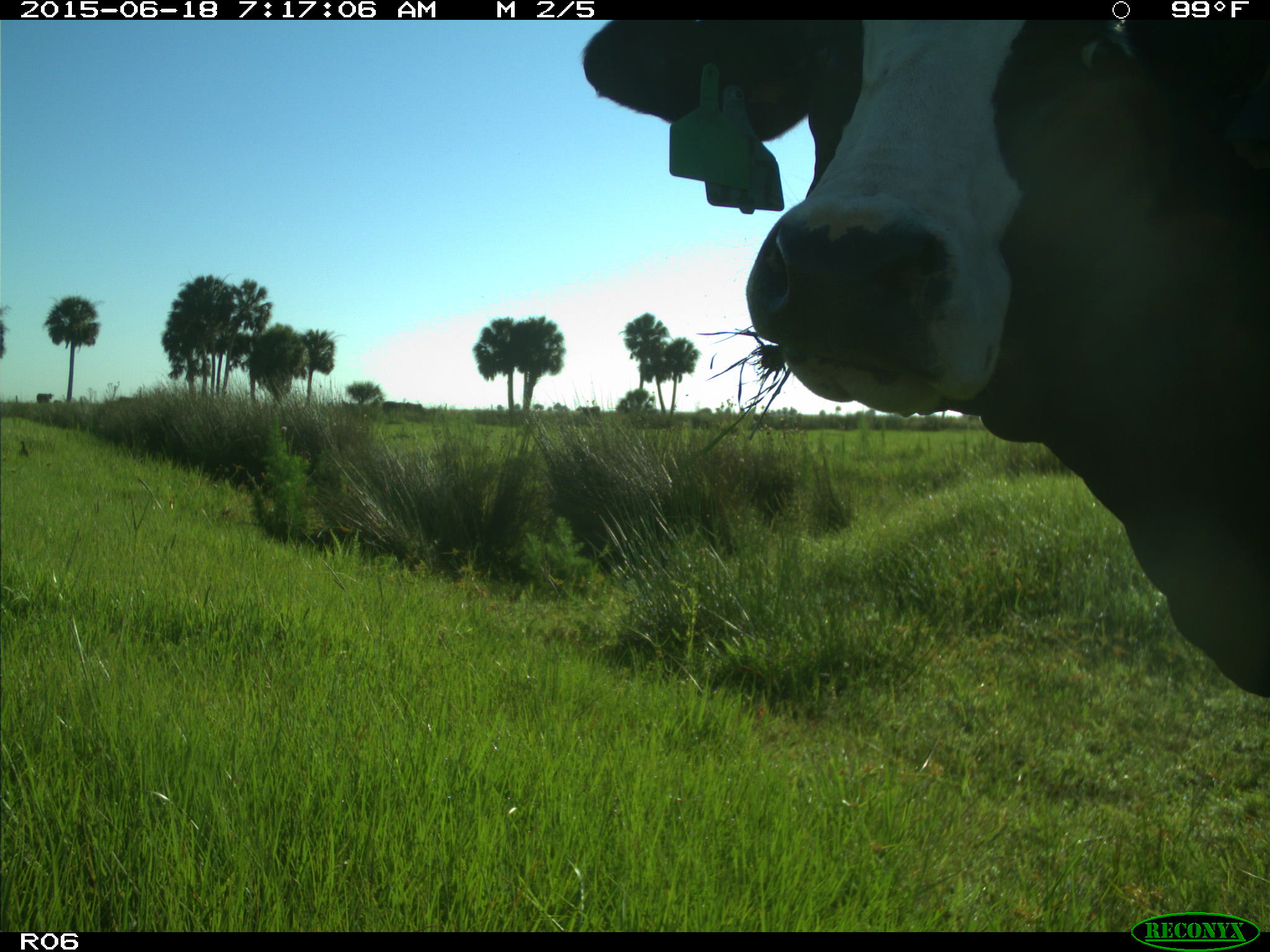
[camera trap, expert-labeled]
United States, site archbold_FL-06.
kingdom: Animalia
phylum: Chordata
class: Mammalia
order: Artiodactyla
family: Bovidae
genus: Bos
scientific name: Bos taurus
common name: domestic cow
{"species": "Bos taurus (domestic cow)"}